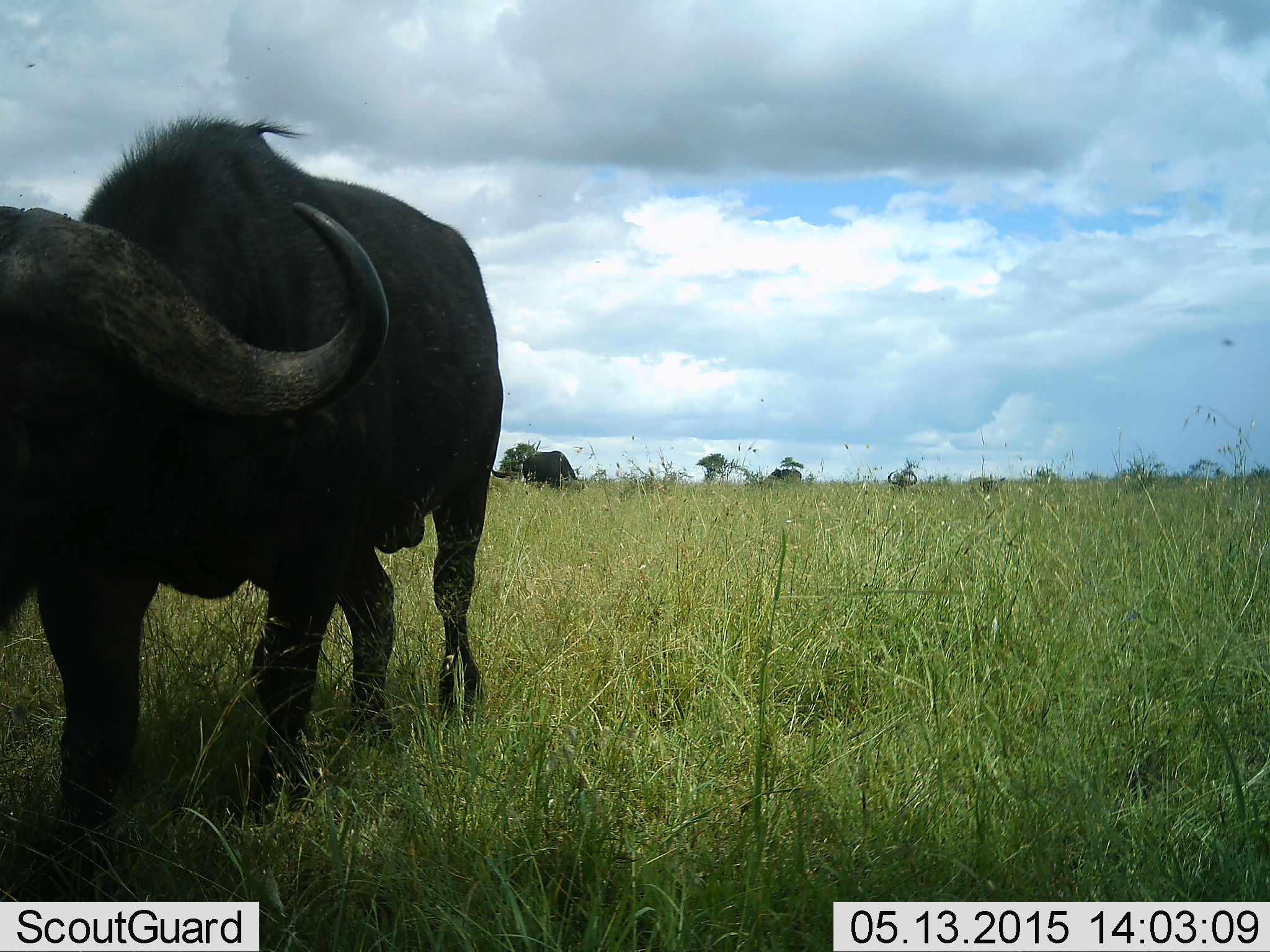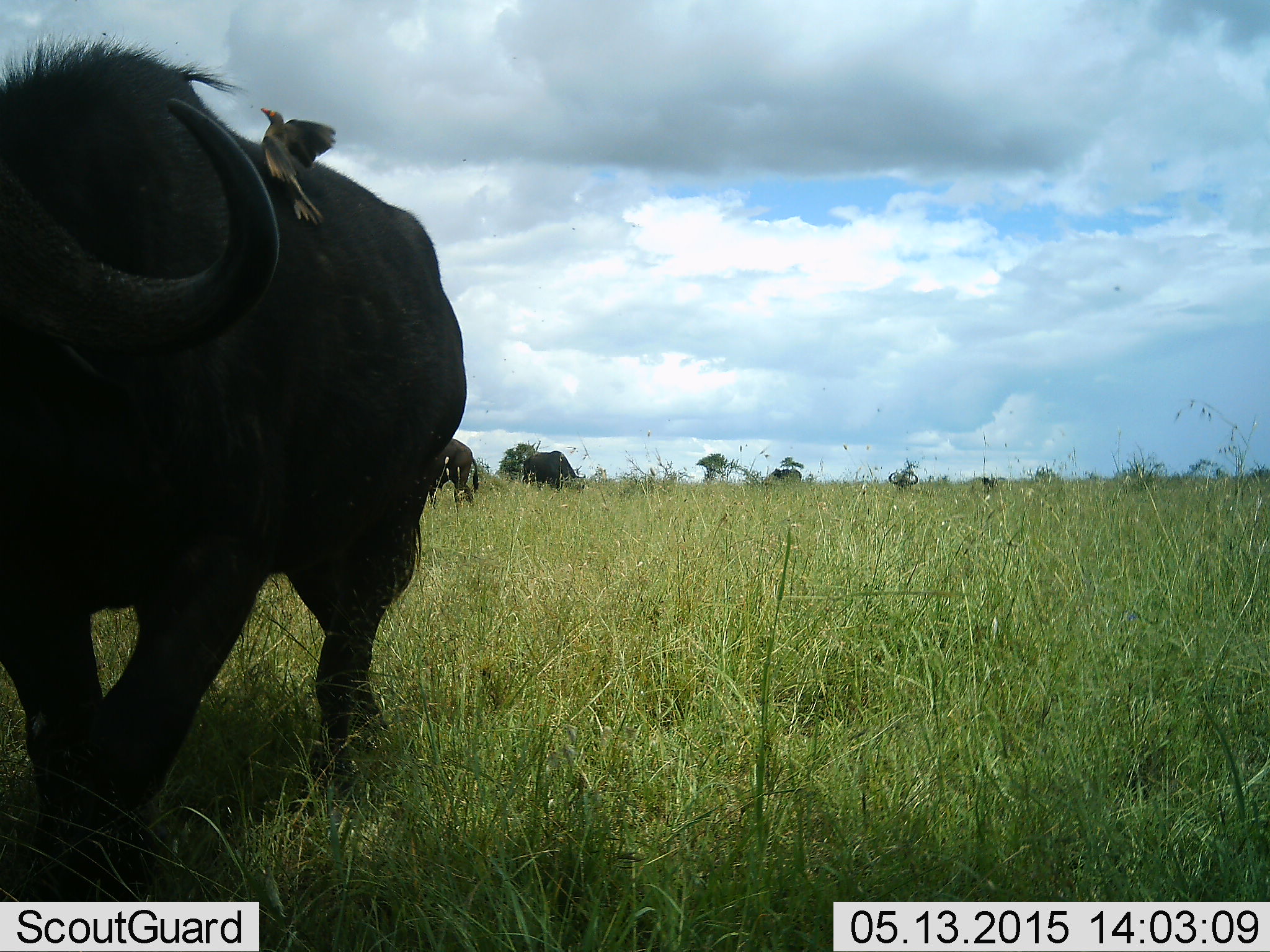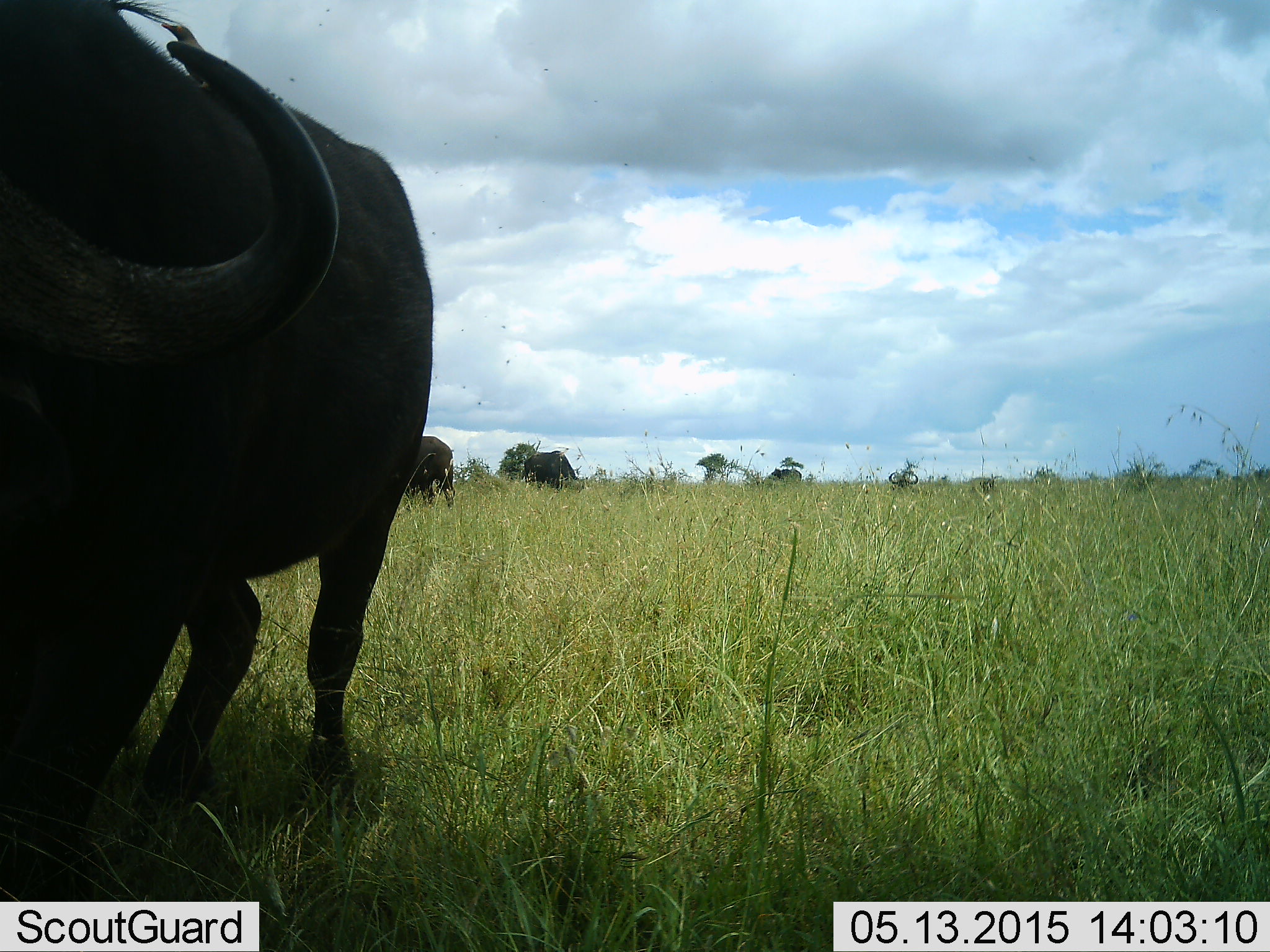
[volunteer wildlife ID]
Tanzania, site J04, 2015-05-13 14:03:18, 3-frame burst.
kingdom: Animalia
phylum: Chordata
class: Mammalia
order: Artiodactyla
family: Bovidae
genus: Syncerus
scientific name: Syncerus caffer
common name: cape buffalo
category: buffalo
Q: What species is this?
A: Buffalo (cape buffalo) (Syncerus caffer).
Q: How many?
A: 3.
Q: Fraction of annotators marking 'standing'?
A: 41%.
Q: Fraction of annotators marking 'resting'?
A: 6%.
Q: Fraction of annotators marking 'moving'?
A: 82%.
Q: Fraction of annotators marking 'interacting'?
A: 0%.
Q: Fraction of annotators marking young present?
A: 0%.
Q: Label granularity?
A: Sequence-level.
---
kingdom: Animalia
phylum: Chordata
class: Aves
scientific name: Aves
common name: bird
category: otherbird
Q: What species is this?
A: Otherbird (bird) (Aves).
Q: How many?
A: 1.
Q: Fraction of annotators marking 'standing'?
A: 10%.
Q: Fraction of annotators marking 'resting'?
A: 20%.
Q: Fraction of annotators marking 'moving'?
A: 40%.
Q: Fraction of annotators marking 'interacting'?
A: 20%.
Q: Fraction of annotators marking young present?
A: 0%.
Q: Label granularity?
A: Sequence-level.